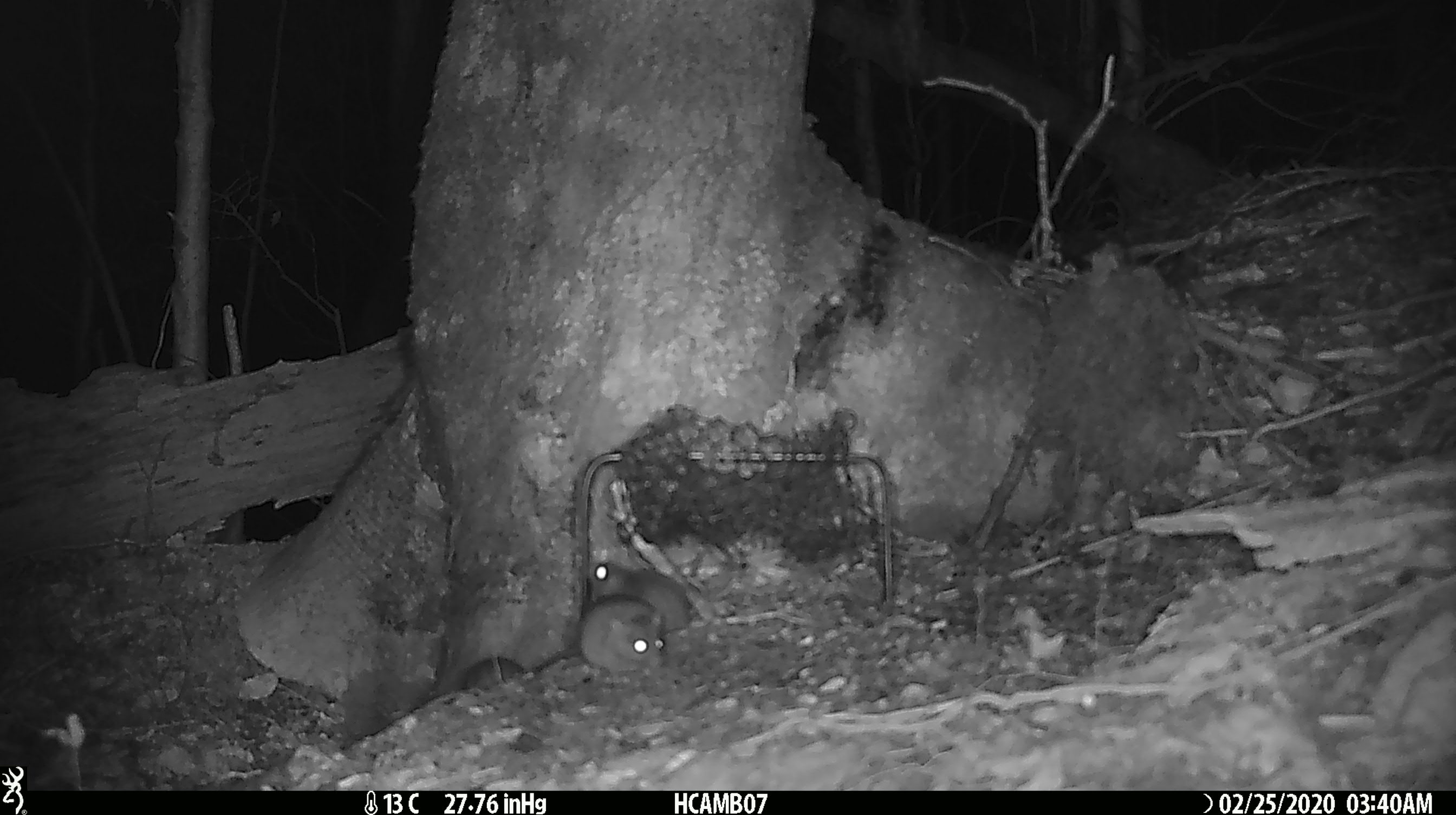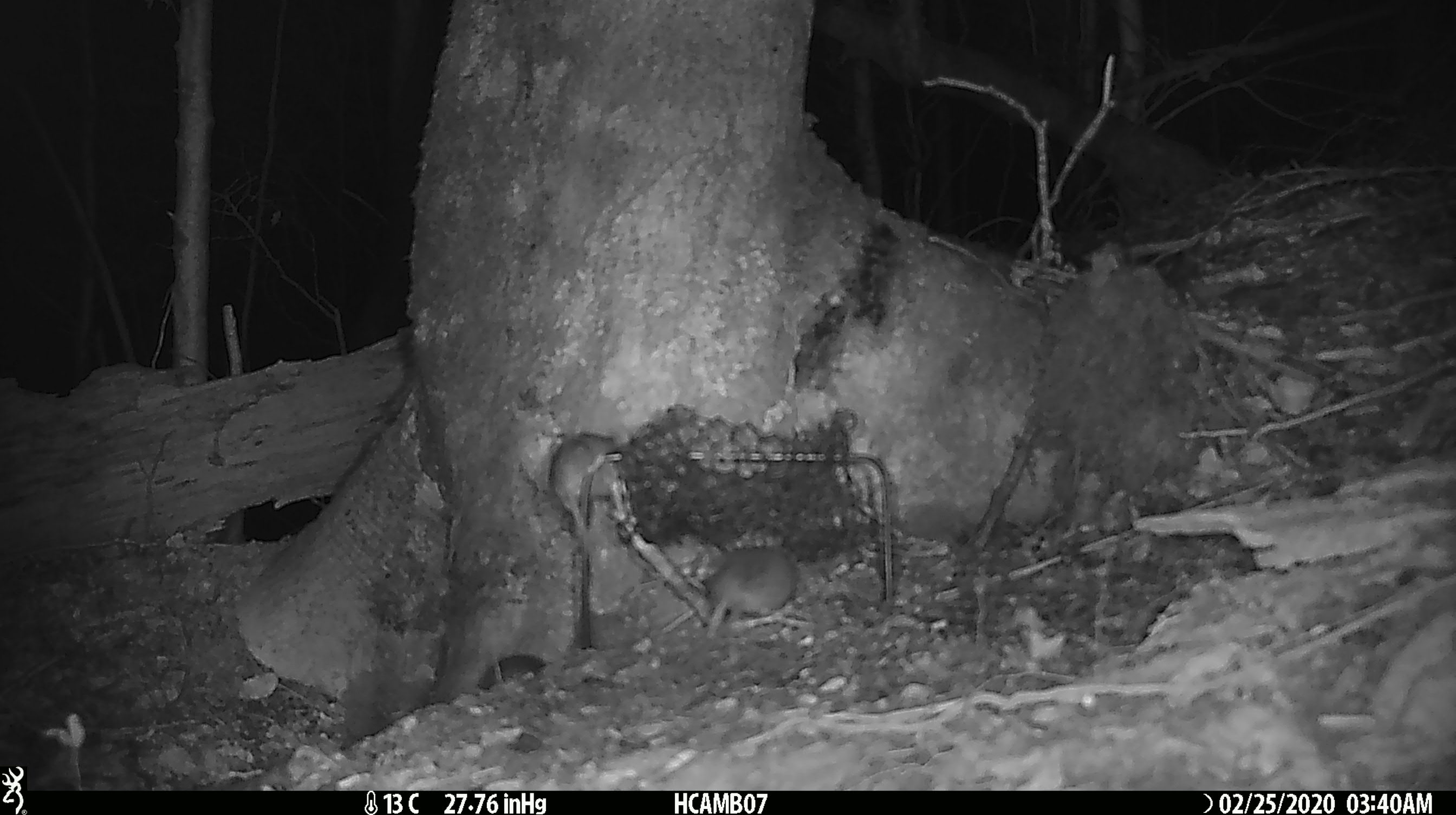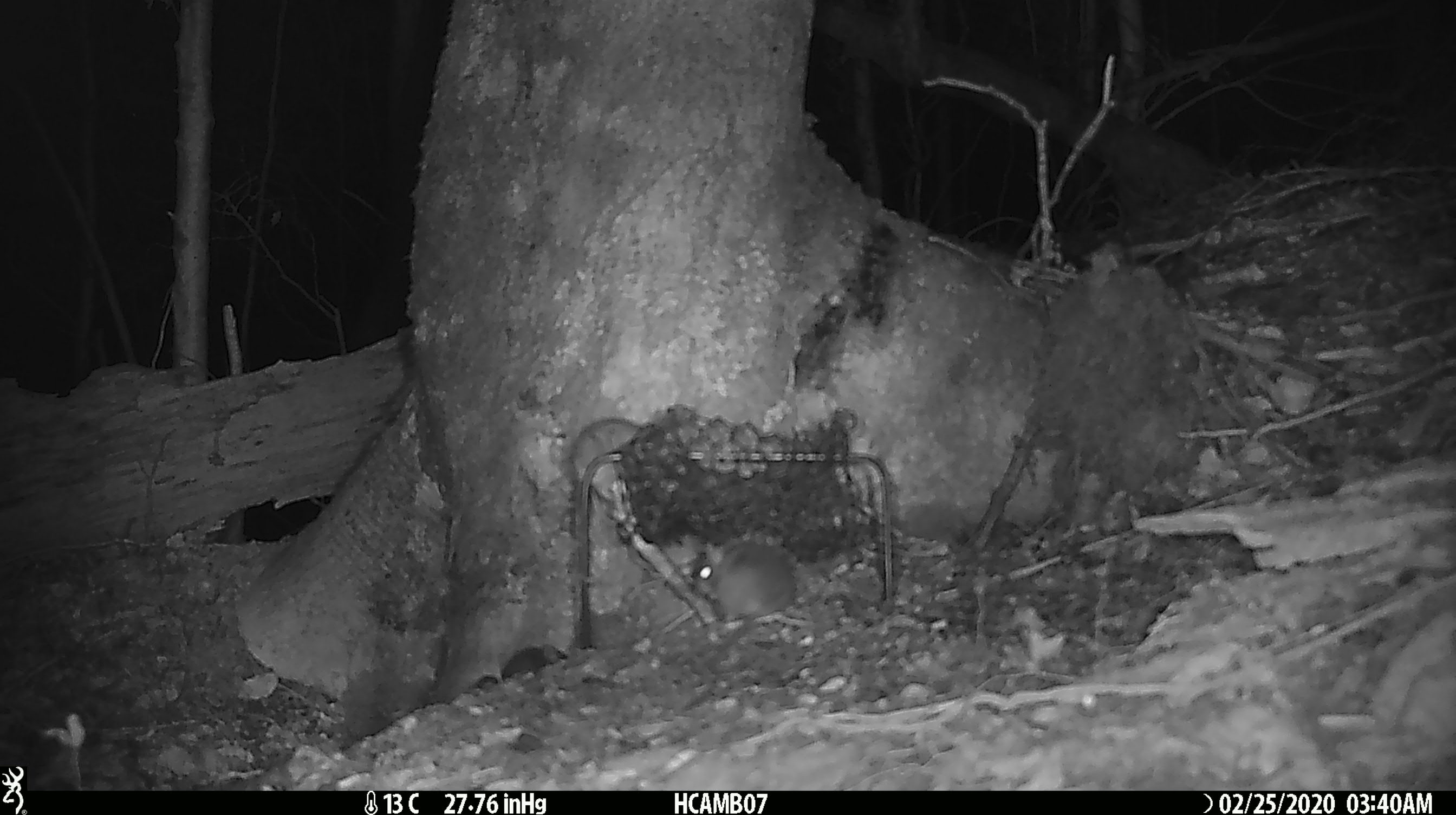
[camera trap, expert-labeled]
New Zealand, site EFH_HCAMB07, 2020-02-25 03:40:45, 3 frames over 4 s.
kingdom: Animalia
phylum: Chordata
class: Mammalia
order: Rodentia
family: Muridae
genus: Mus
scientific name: Mus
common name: mouse